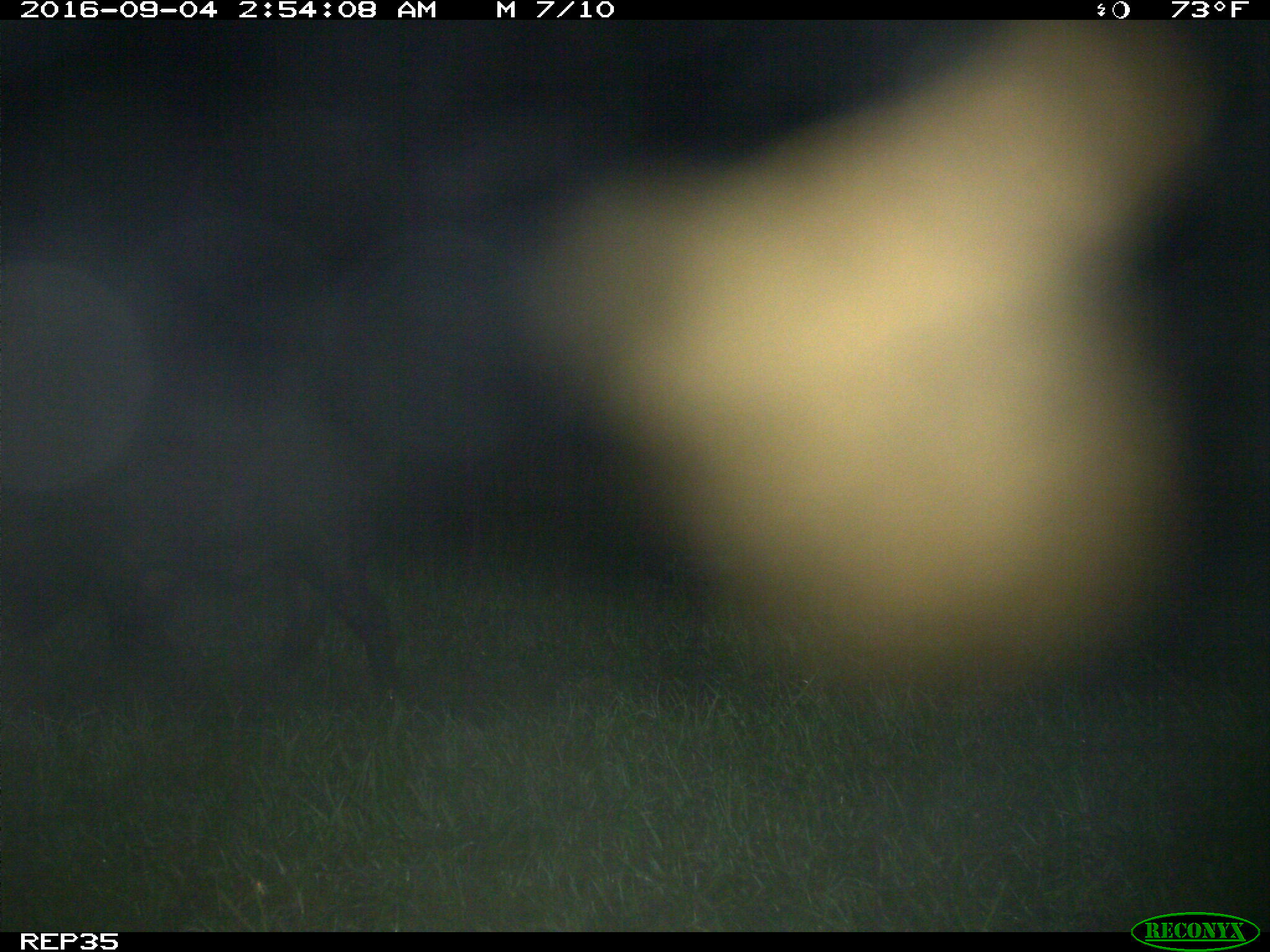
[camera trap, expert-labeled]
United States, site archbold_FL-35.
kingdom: Animalia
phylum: Chordata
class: Mammalia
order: Artiodactyla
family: Suidae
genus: Sus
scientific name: Sus scrofa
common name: wild boar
Sus scrofa (wild boar).